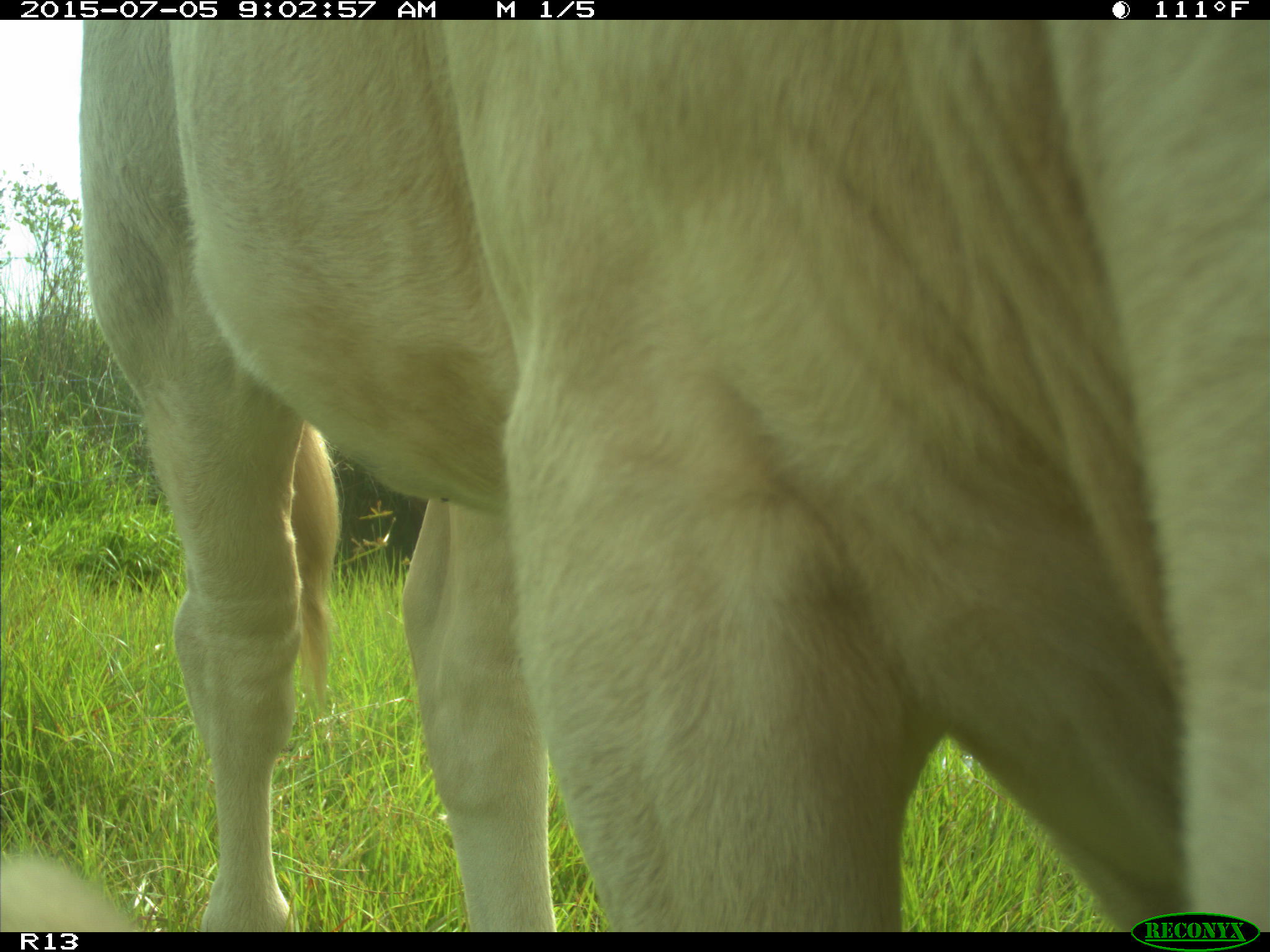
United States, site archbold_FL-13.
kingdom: Animalia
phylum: Chordata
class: Mammalia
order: Artiodactyla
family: Bovidae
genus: Bos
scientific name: Bos taurus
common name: domestic cow